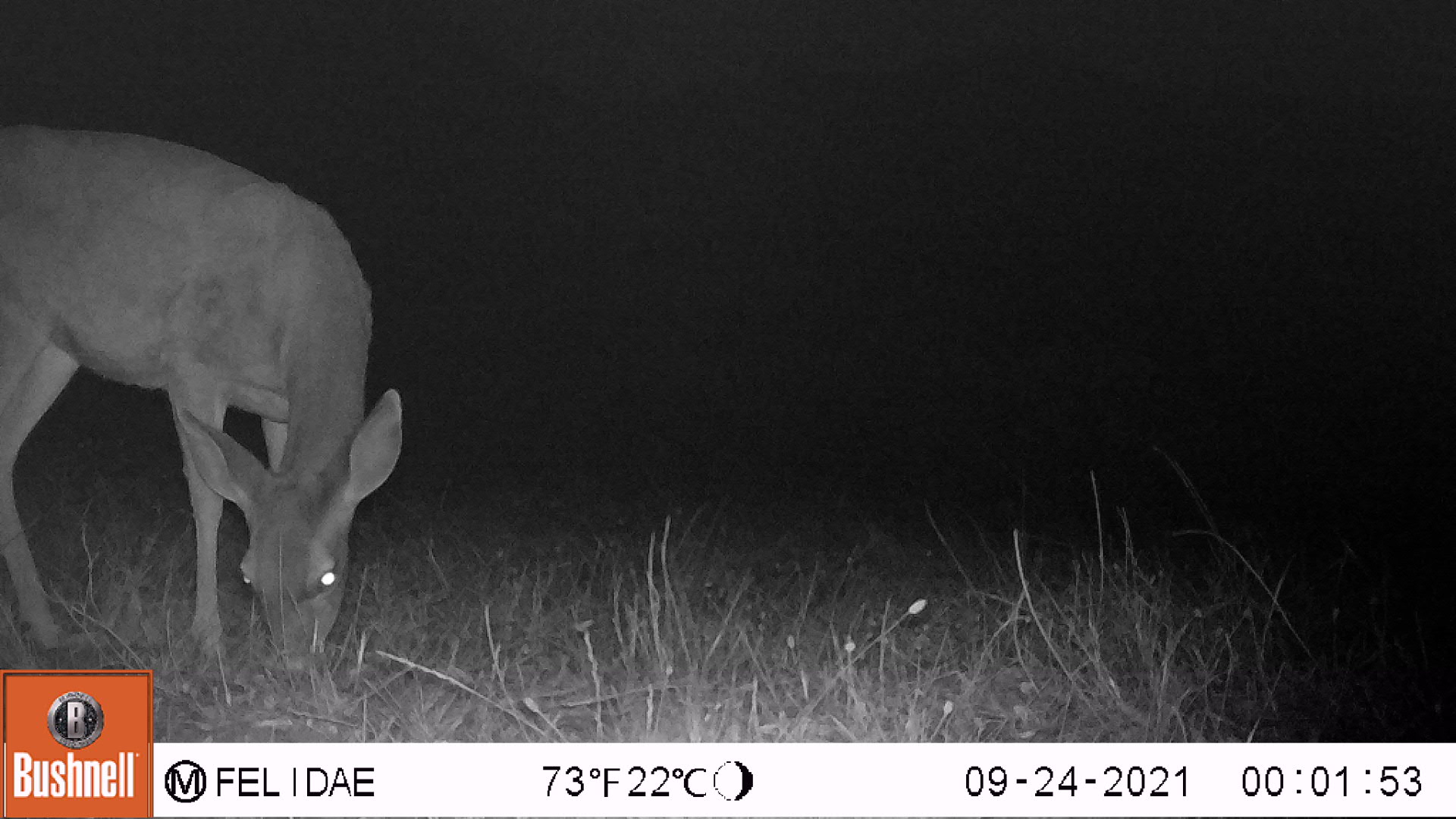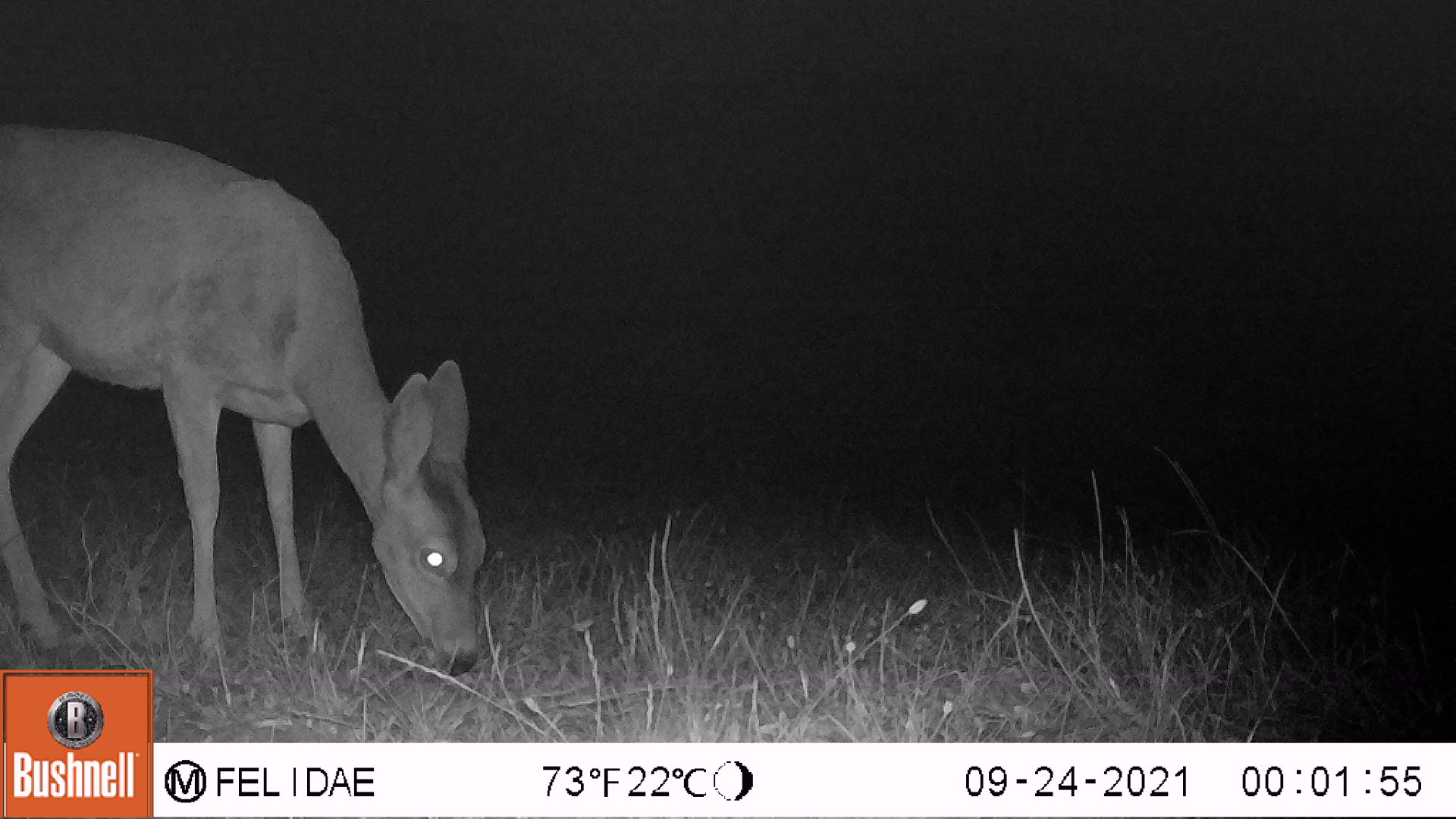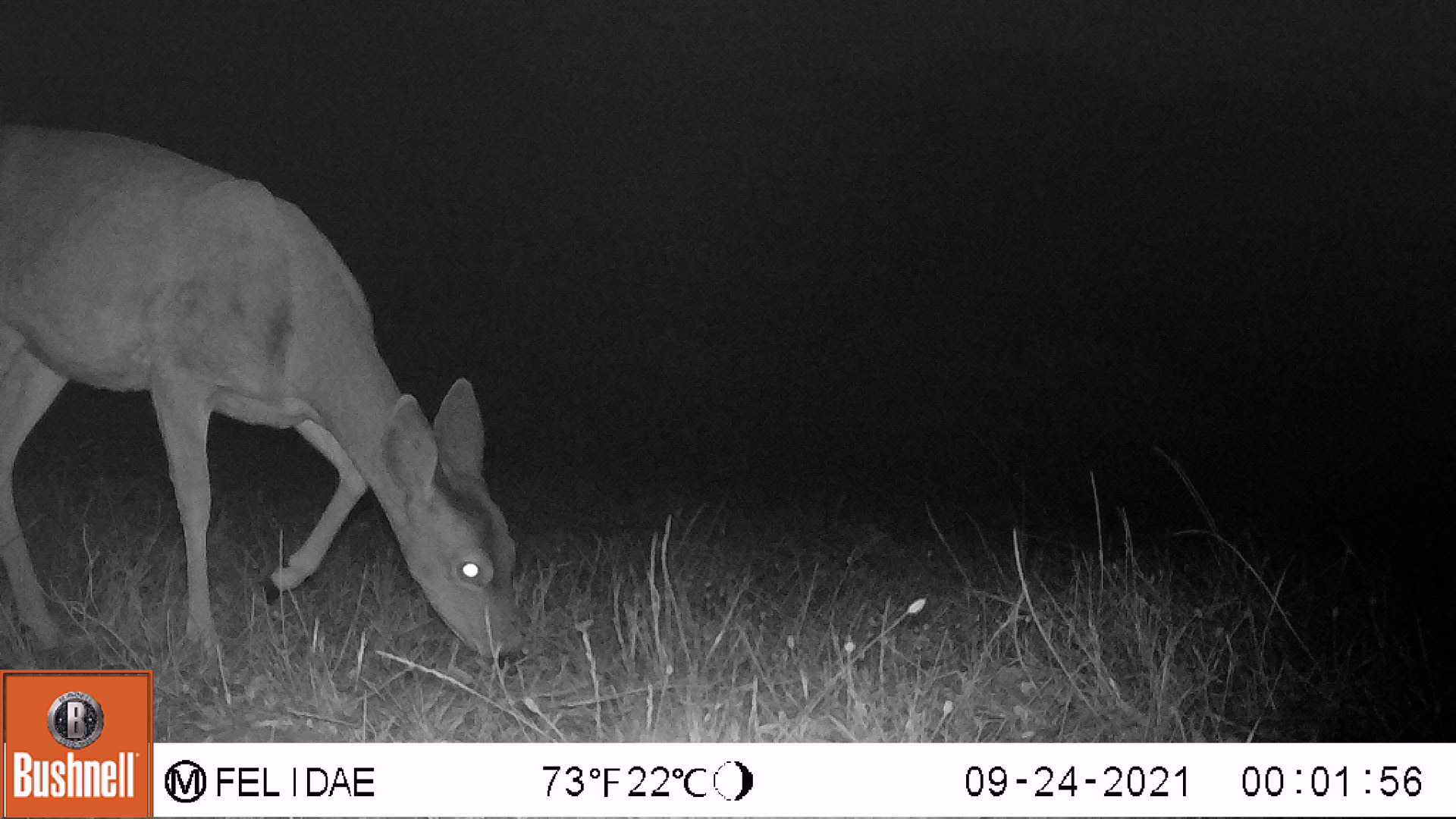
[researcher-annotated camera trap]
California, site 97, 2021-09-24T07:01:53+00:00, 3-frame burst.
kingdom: Animalia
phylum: Chordata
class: Mammalia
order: Artiodactyla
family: Cervidae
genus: Odocoileus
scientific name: Odocoileus hemionus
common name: mule deer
Mule deer (Odocoileus hemionus).